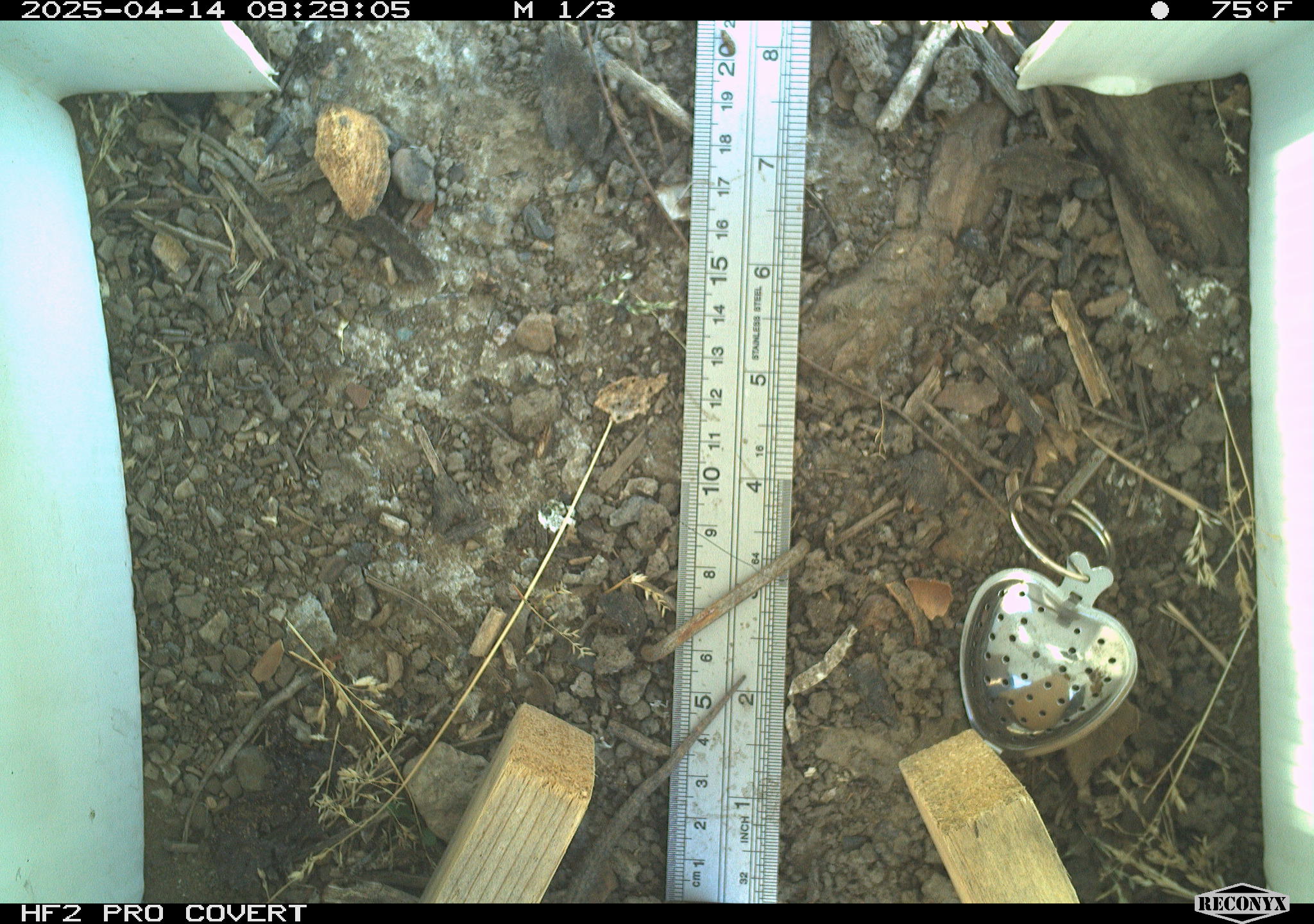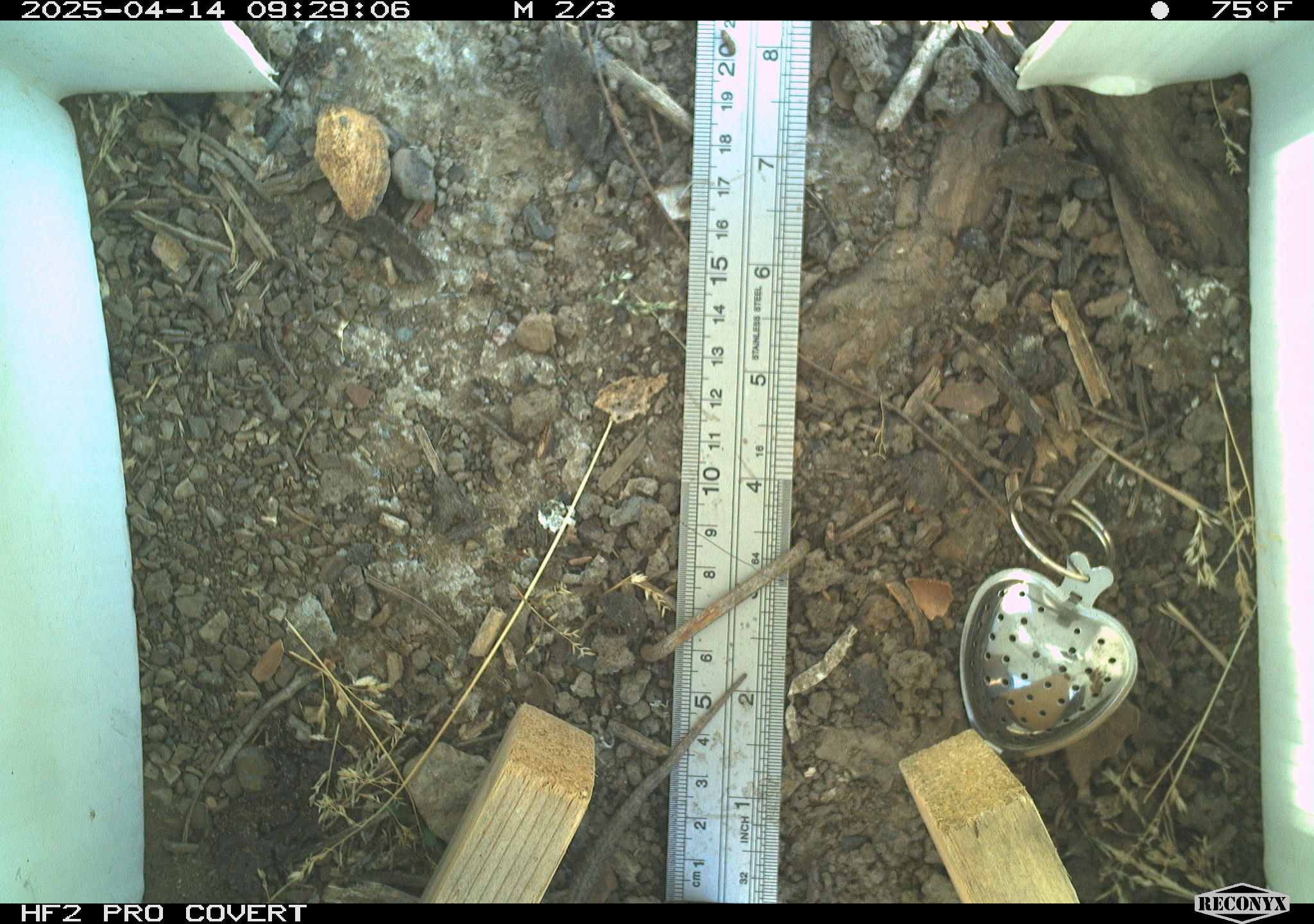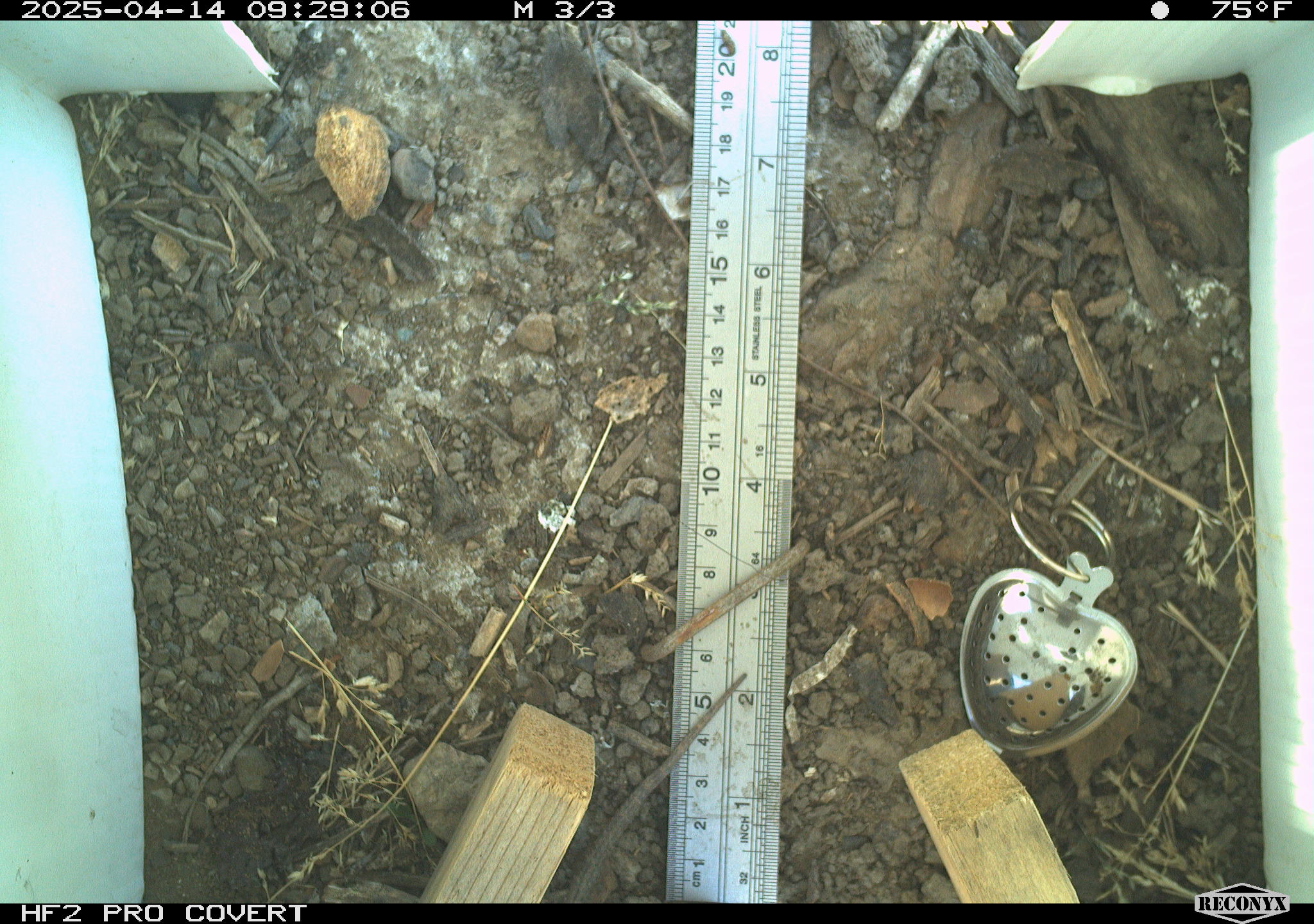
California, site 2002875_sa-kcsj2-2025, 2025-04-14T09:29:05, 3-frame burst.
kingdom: Animalia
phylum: Chordata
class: Reptilia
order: Squamata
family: Phrynosomatidae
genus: Sceloporus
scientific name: Sceloporus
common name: spiny lizards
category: sceloporus species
Sceloporus species (spiny lizards) (Sceloporus).